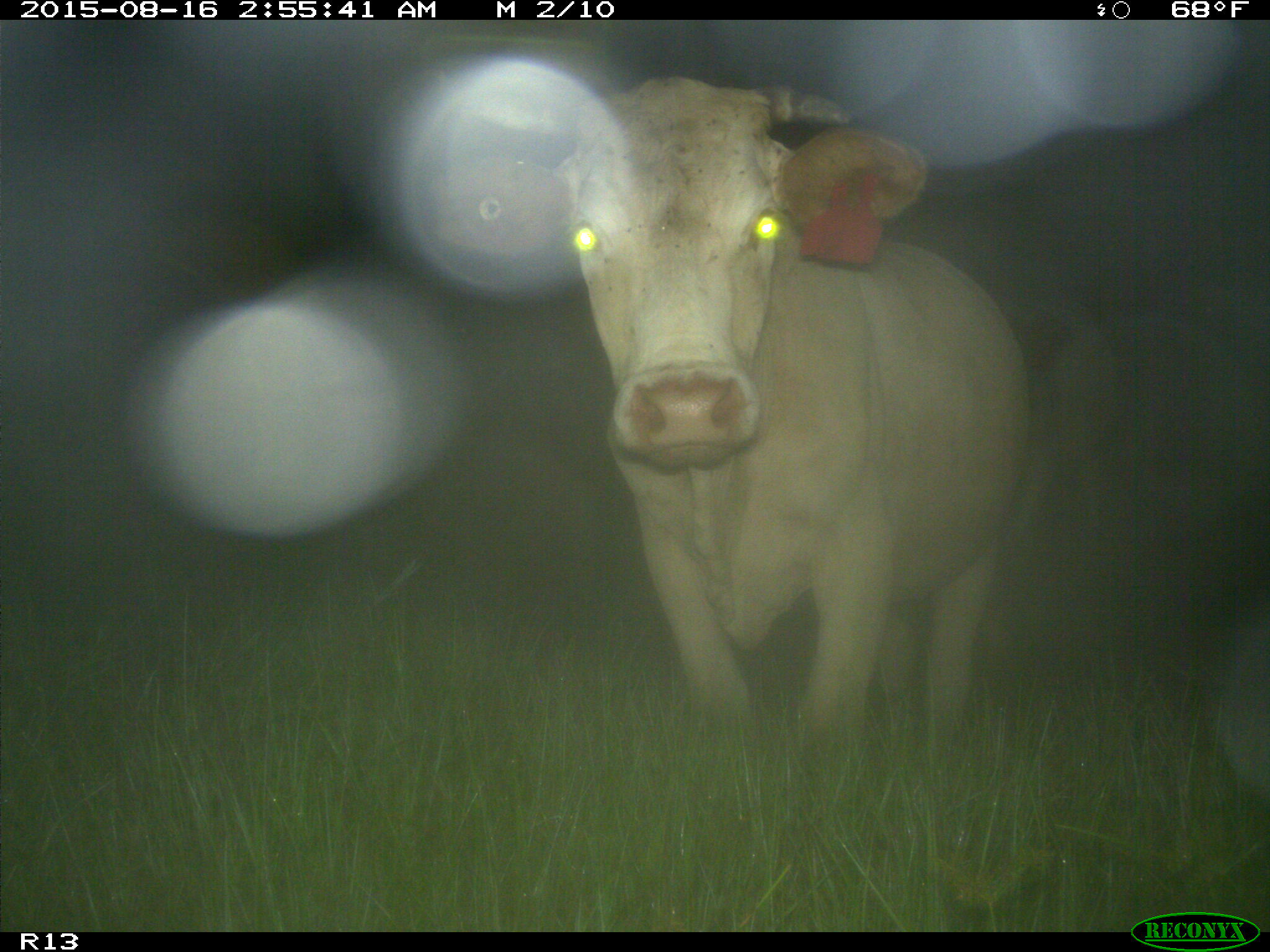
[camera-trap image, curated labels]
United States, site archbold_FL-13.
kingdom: Animalia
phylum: Chordata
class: Mammalia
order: Artiodactyla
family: Bovidae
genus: Bos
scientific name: Bos taurus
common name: domestic cow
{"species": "Bos taurus (domestic cow)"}